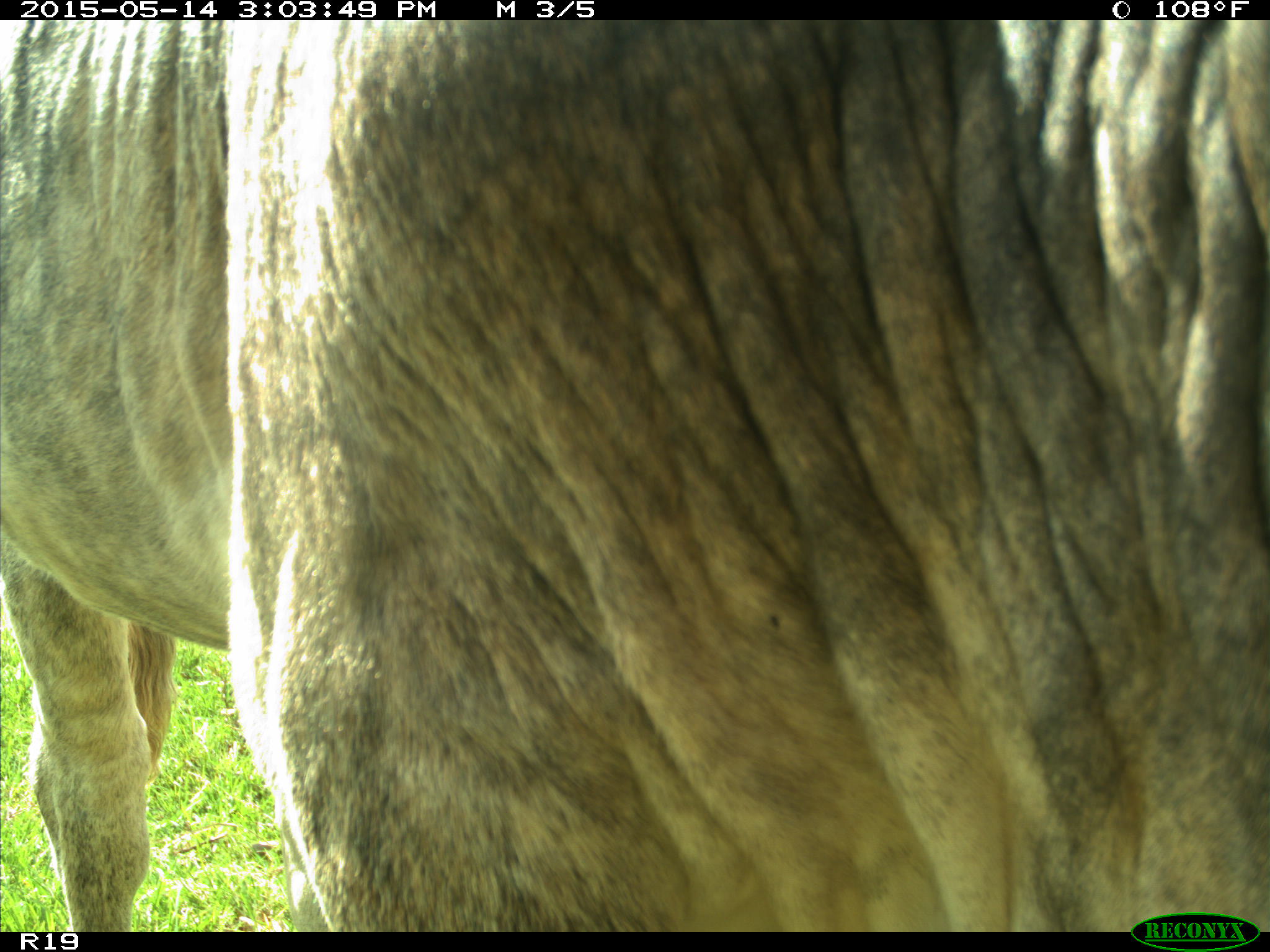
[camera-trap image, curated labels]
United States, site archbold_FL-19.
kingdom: Animalia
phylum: Chordata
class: Mammalia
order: Artiodactyla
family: Bovidae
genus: Bos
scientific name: Bos taurus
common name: domestic cow